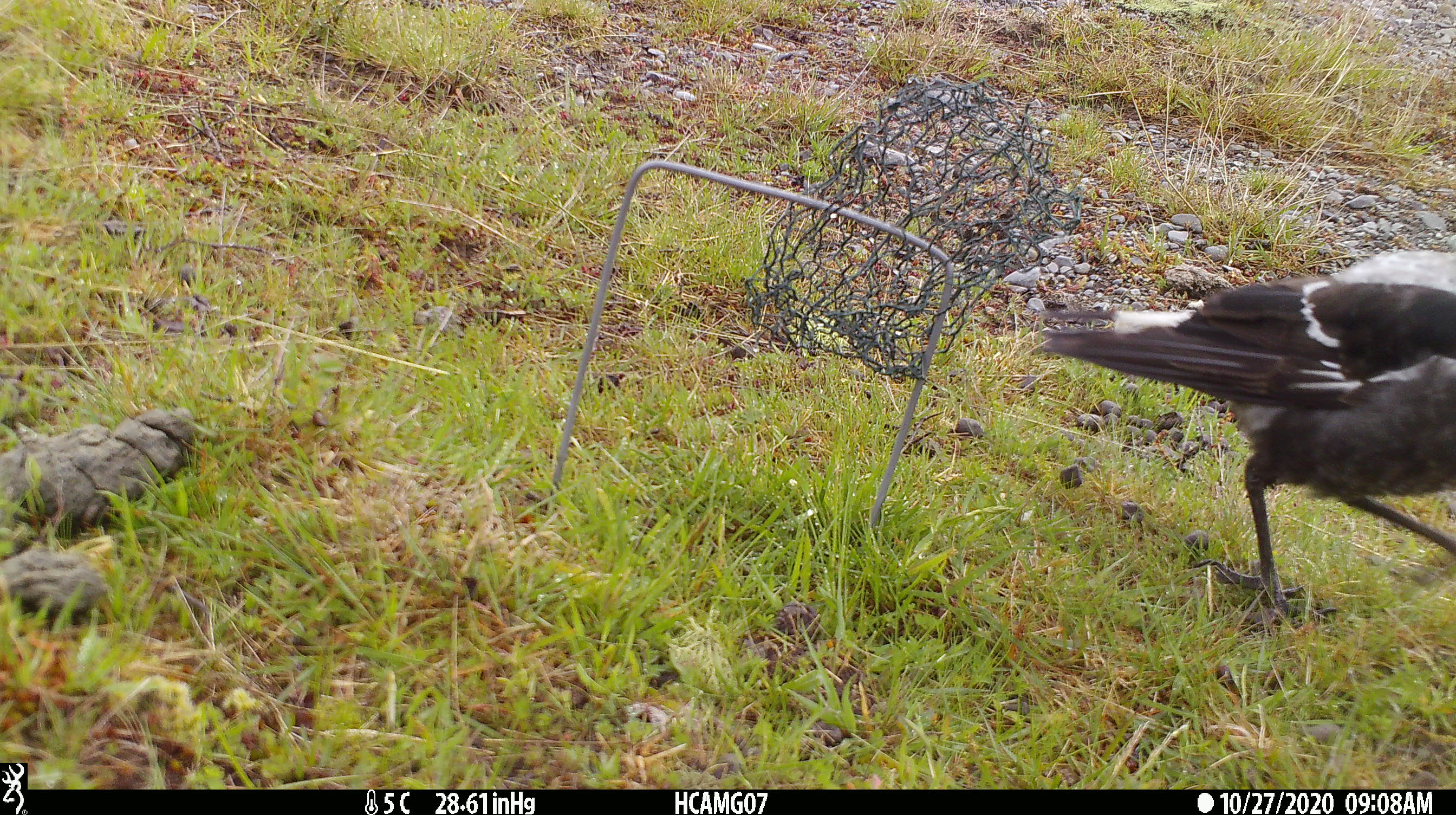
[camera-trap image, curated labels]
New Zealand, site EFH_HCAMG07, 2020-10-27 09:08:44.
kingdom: Animalia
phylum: Chordata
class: Aves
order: Passeriformes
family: Artamidae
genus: Gymnorhina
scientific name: Gymnorhina tibicen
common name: australian magpie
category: magpie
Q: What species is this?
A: Magpie (australian magpie) (Gymnorhina tibicen).